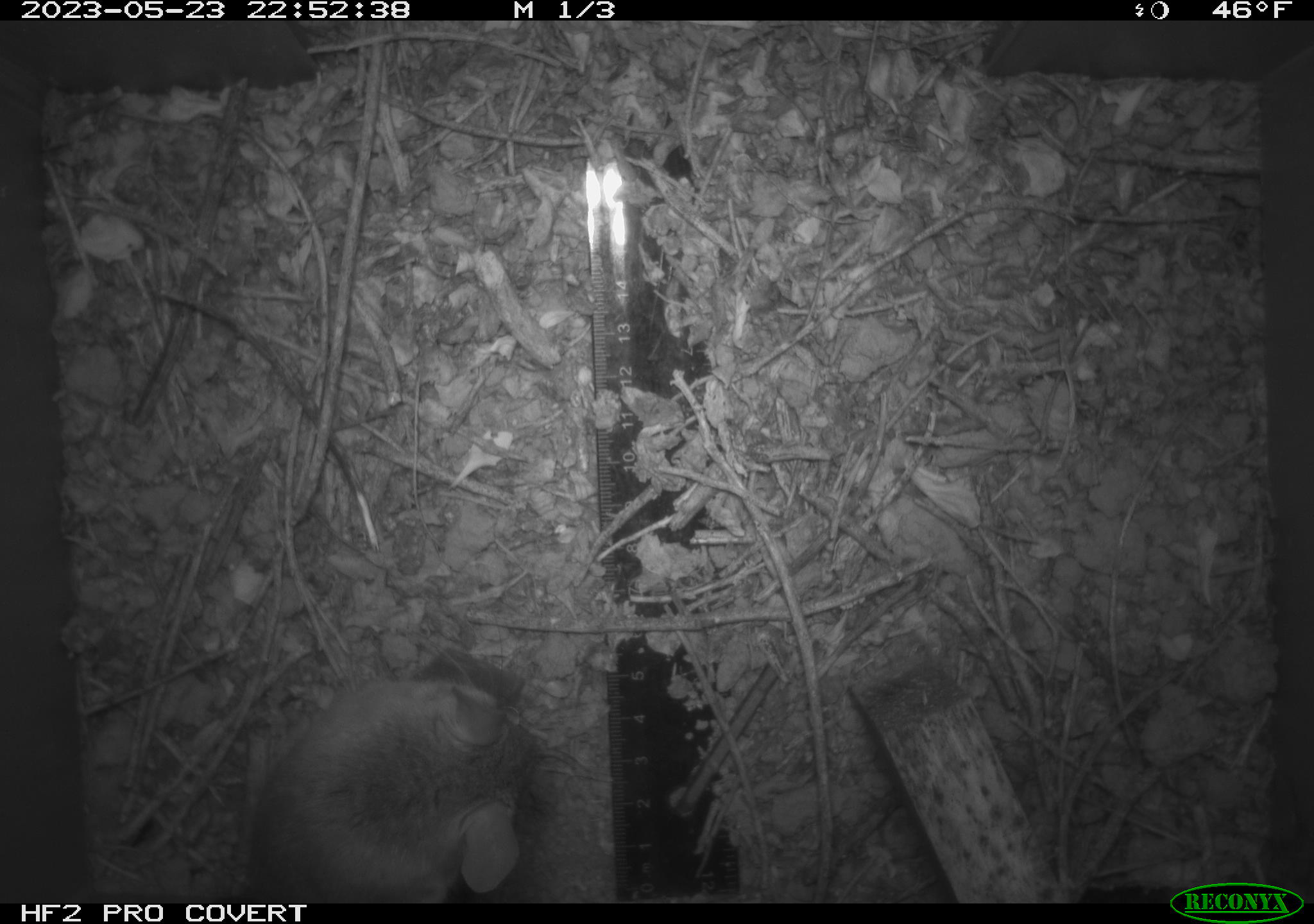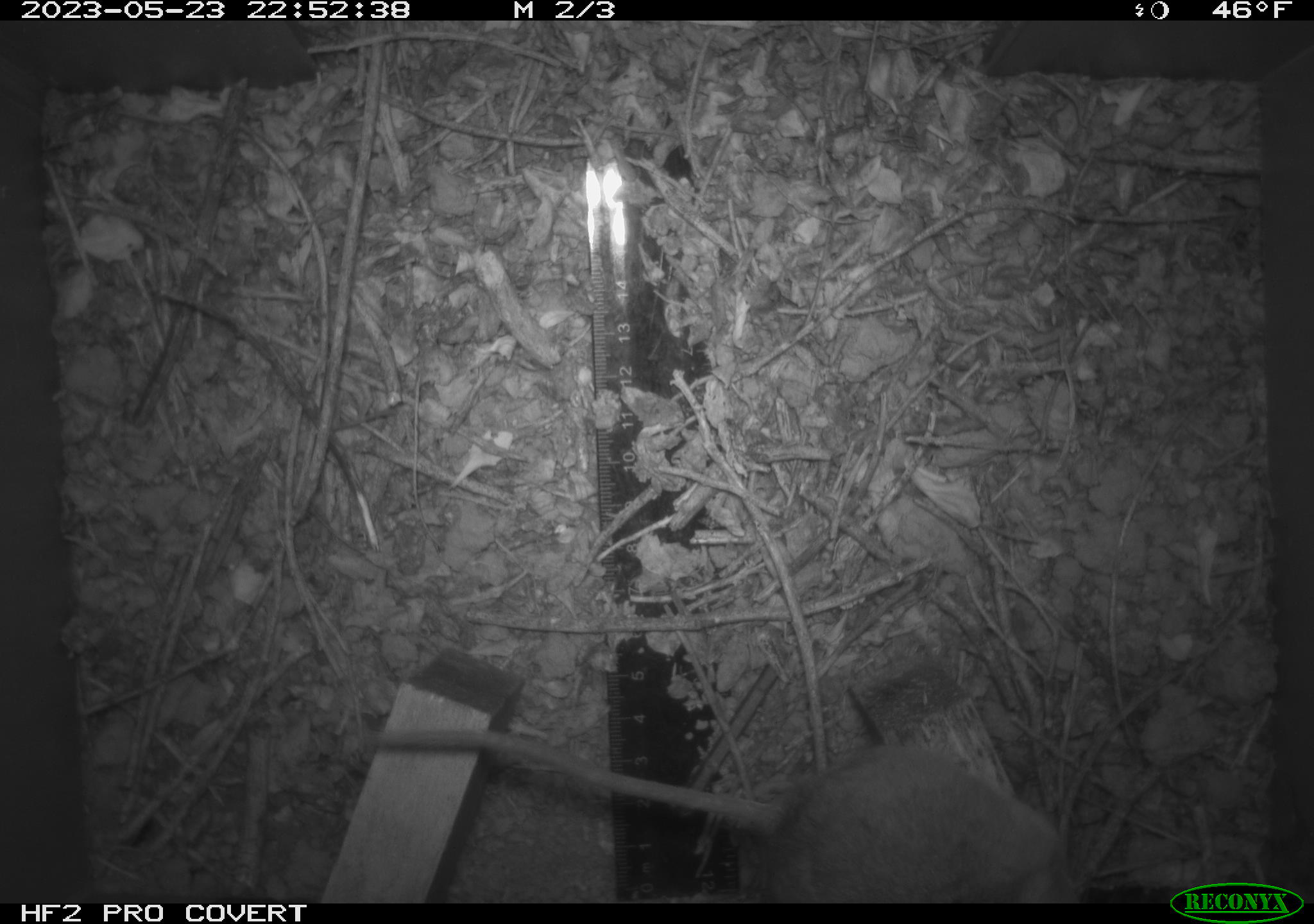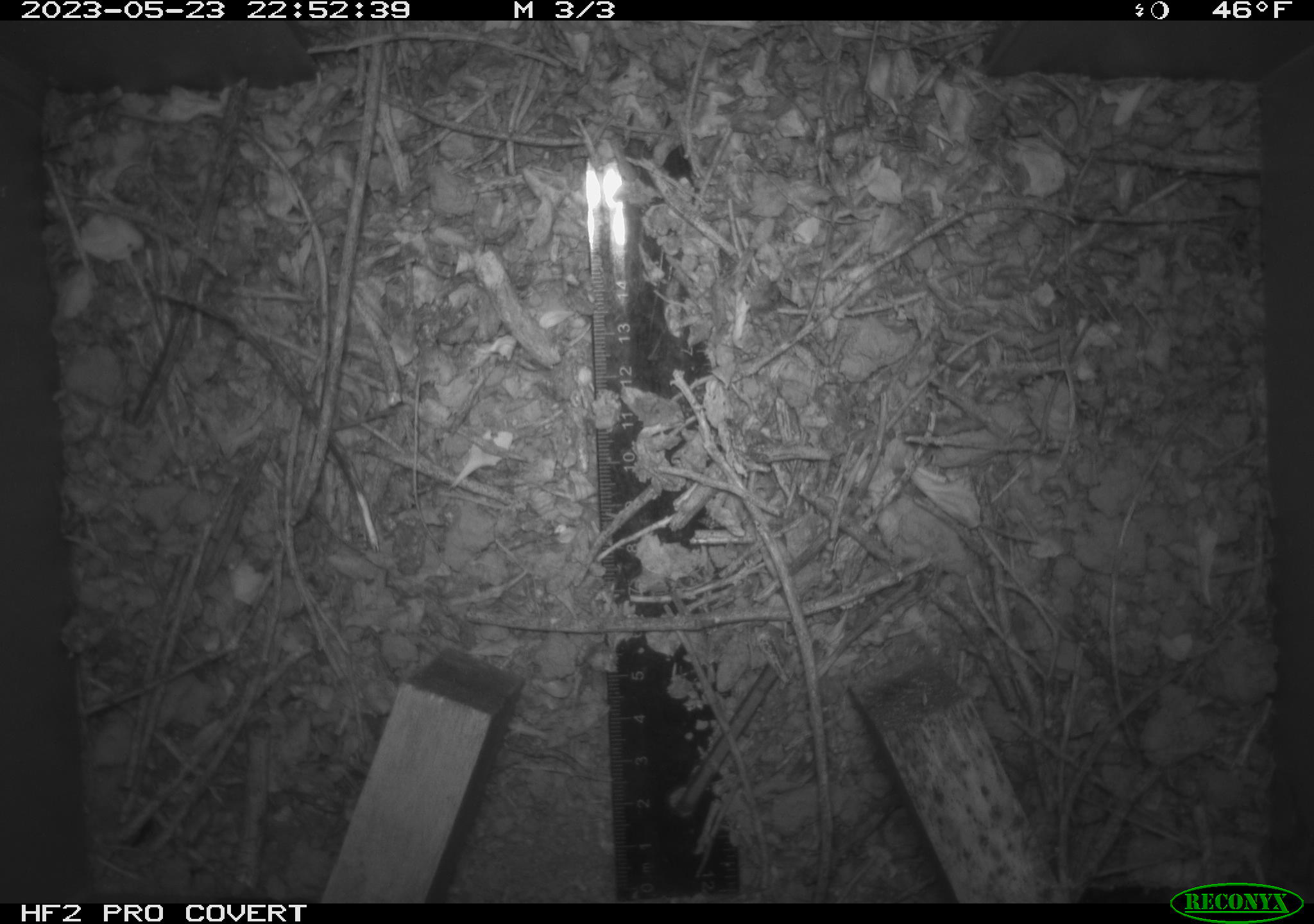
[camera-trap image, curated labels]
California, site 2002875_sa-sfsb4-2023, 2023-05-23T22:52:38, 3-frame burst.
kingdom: Animalia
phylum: Chordata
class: Mammalia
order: Rodentia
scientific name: Rodentia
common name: mouse species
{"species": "mouse species (Rodentia)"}